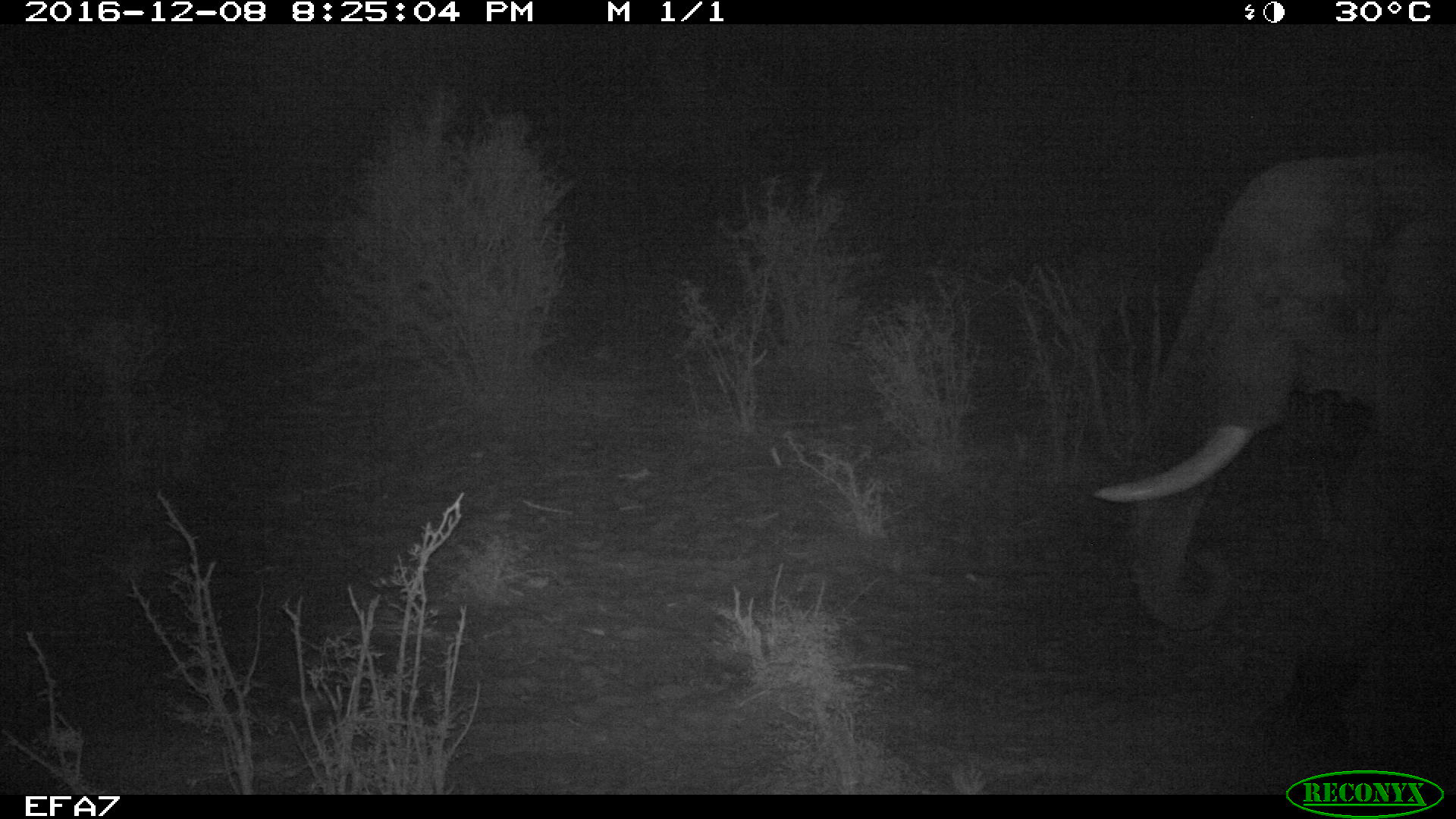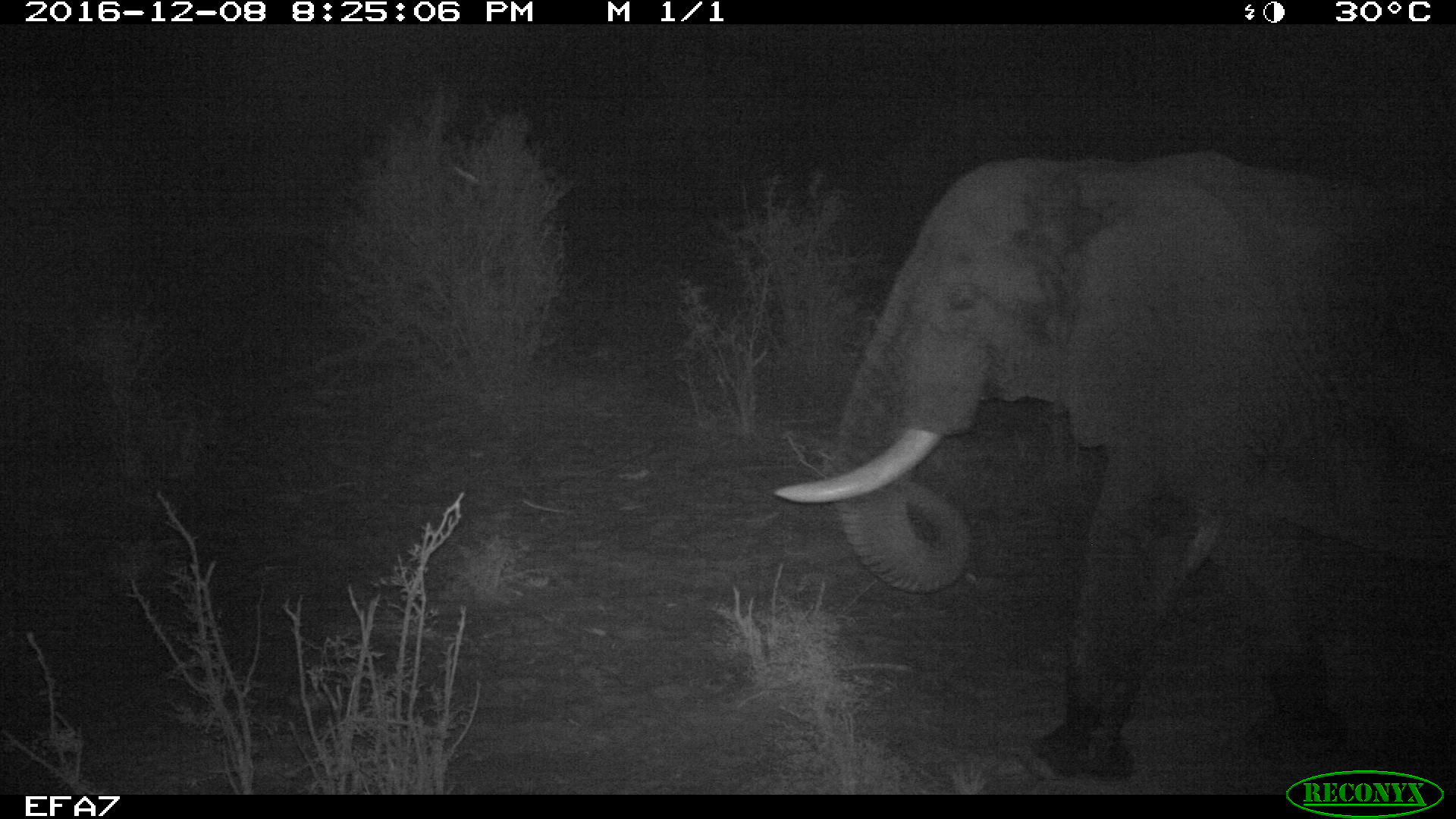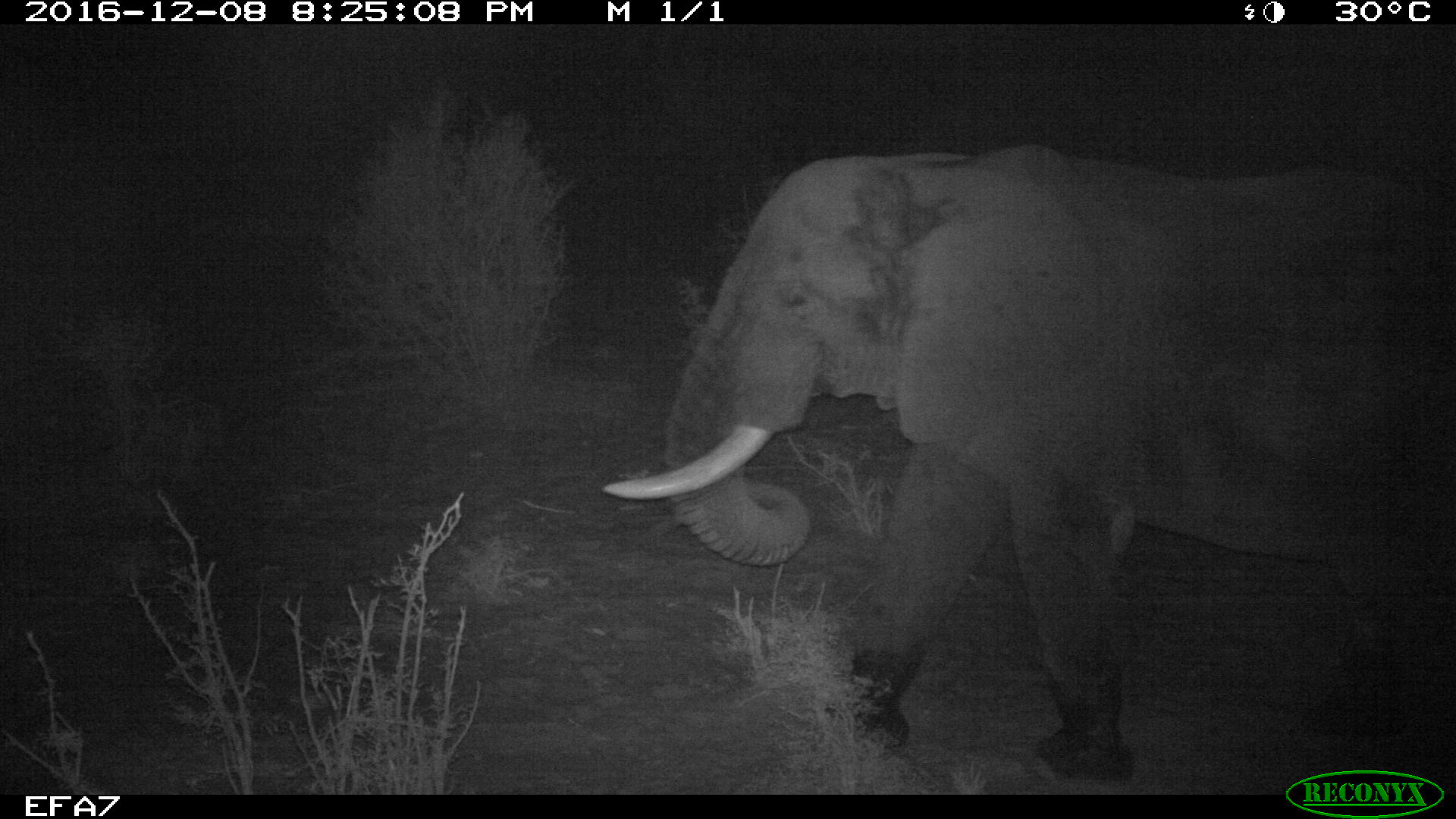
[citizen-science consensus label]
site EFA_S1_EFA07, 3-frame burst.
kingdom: Animalia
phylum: Chordata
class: Mammalia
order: Proboscidea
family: Elephantidae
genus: Loxodonta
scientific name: Loxodonta africana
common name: african bush elephant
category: elephant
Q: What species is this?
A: Elephant (african bush elephant) (Loxodonta africana).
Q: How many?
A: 1.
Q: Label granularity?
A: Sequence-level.